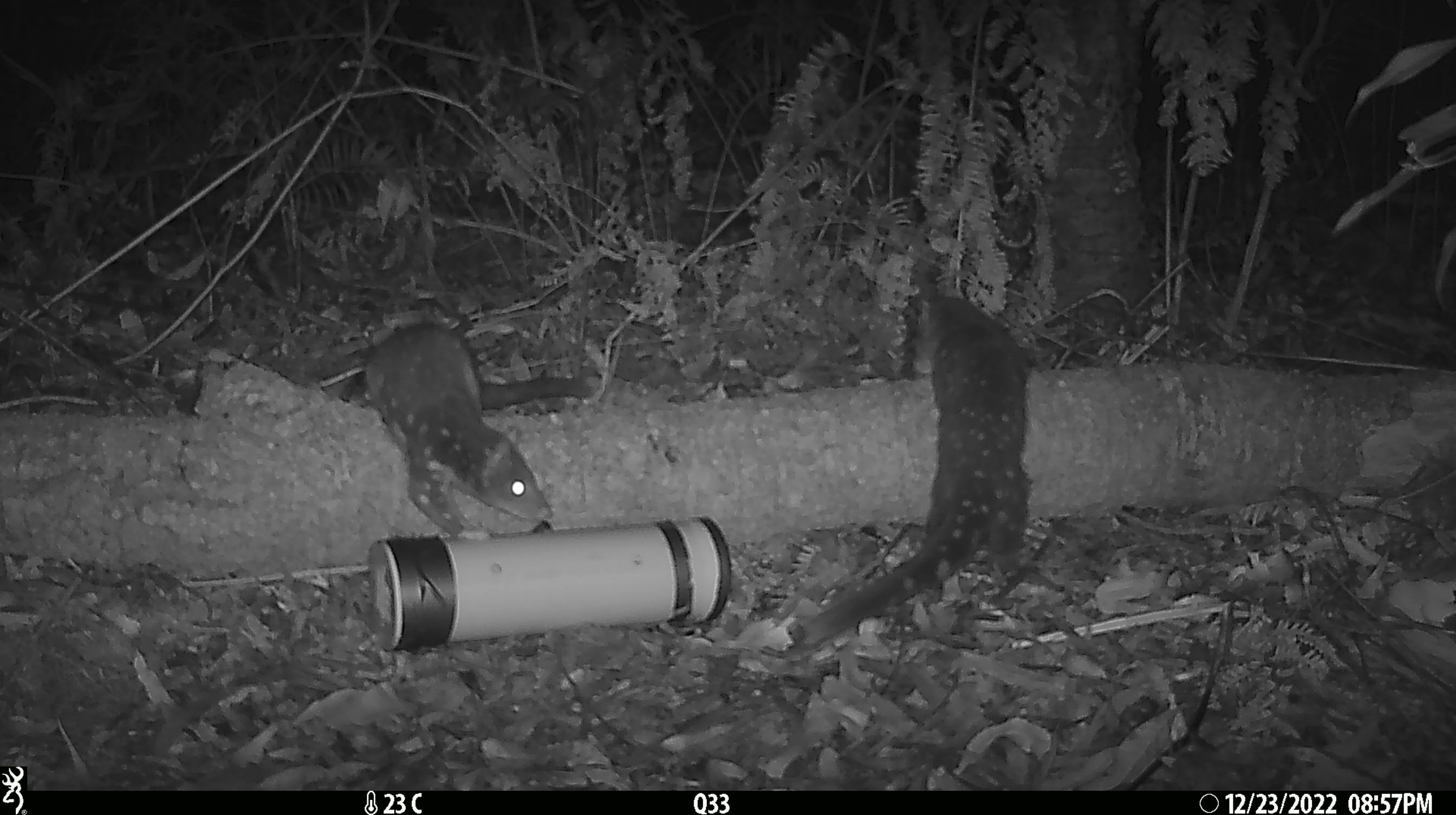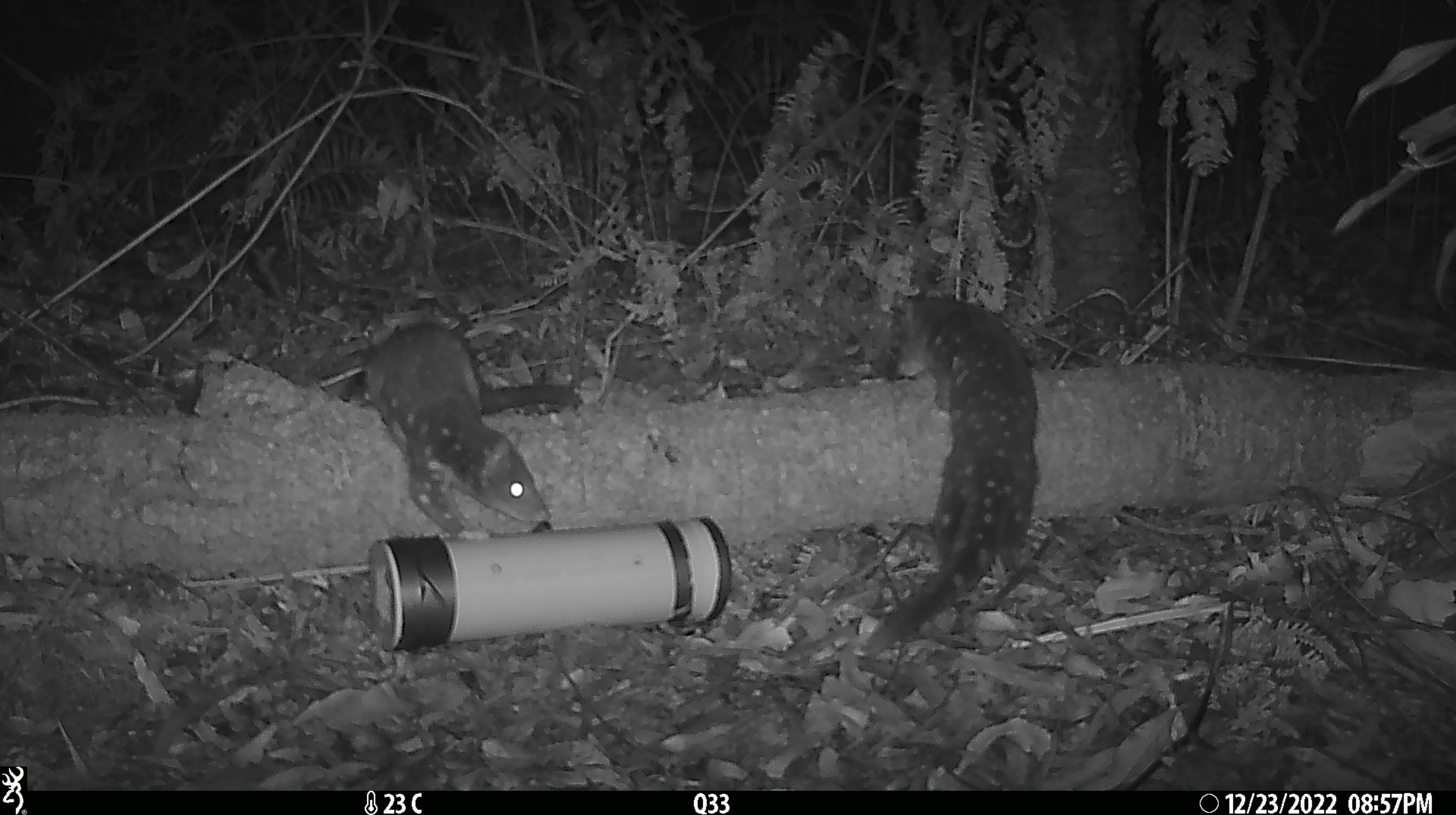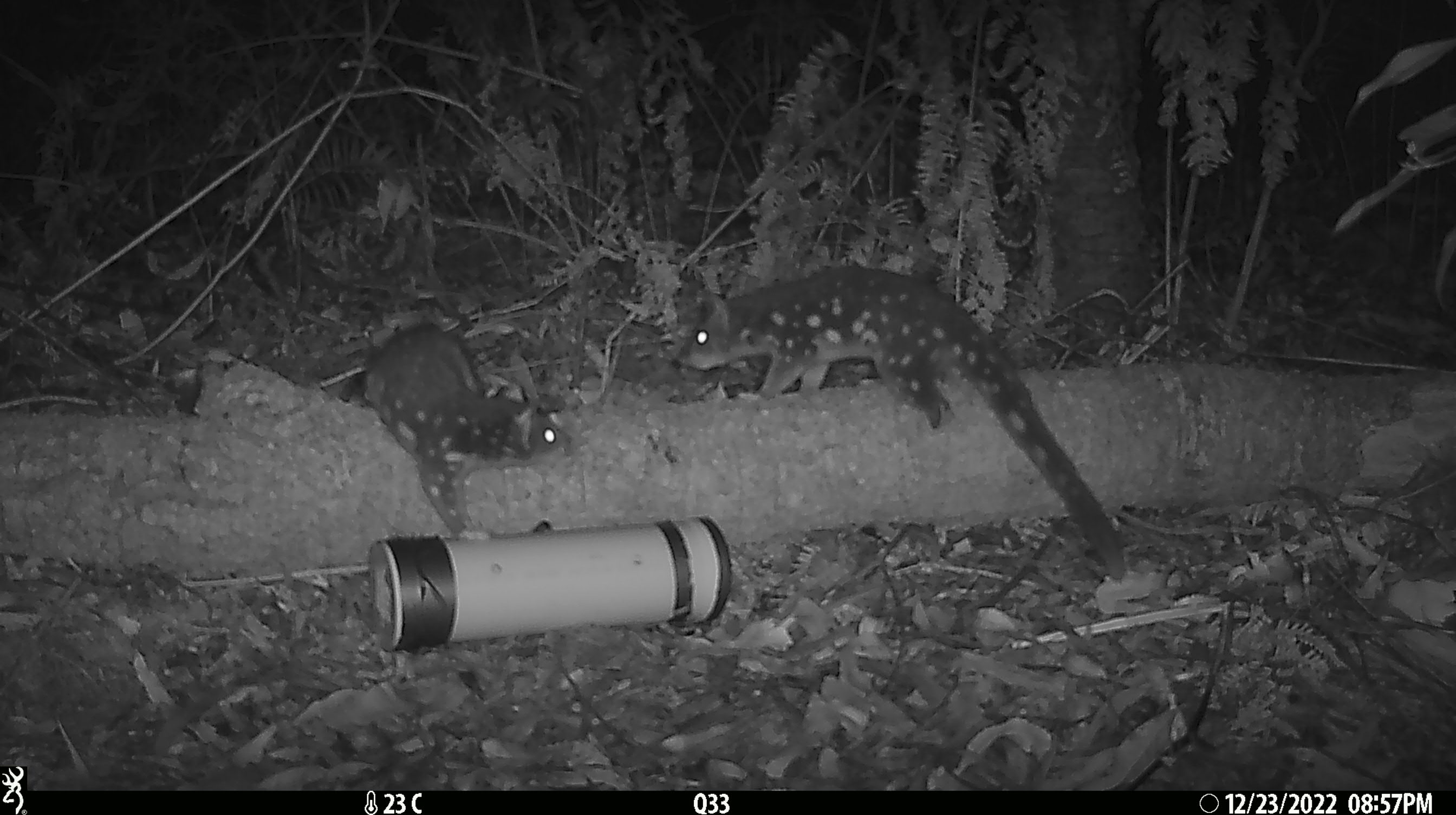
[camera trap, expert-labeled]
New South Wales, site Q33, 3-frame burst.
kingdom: Animalia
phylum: Chordata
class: Mammalia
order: Dasyuromorphia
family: Dasyuridae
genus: Dasyurus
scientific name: Dasyurus maculatus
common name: spotted-tailed quoll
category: quoll